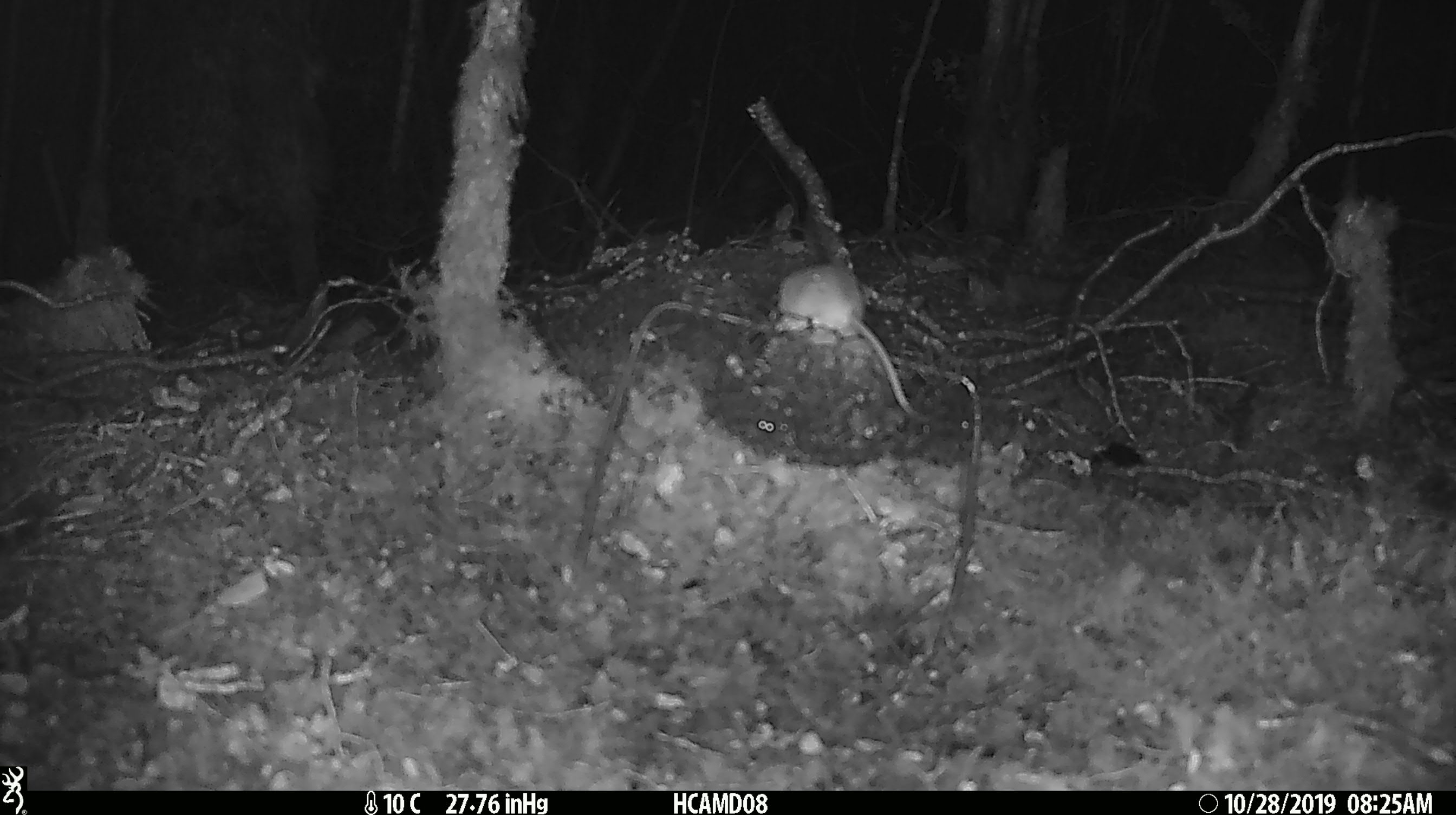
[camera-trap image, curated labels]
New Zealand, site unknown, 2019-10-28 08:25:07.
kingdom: Animalia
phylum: Chordata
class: Mammalia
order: Rodentia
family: Muridae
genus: Mus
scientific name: Mus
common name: mouse